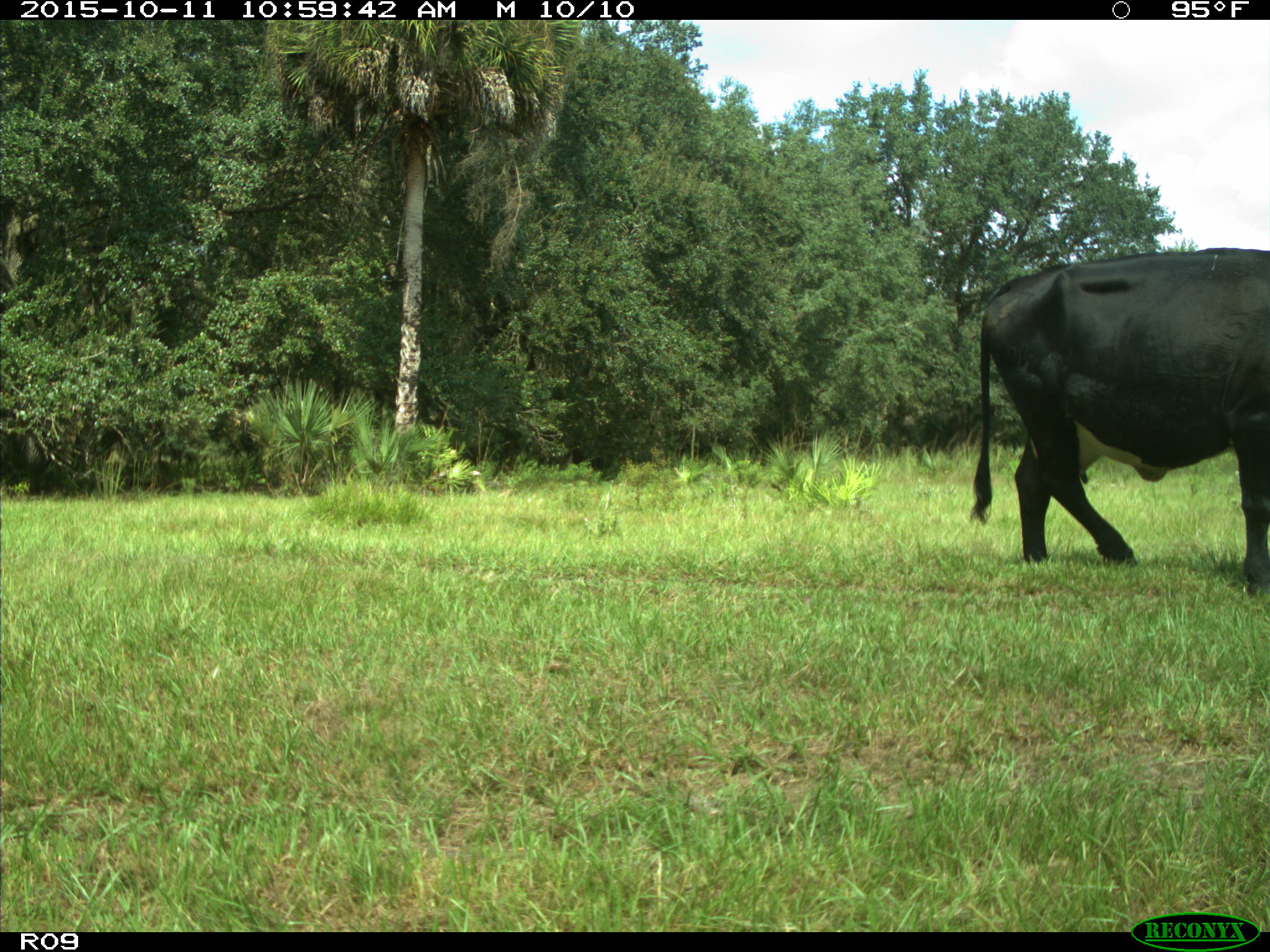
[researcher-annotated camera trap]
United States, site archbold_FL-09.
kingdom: Animalia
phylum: Chordata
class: Mammalia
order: Artiodactyla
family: Bovidae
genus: Bos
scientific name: Bos taurus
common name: domestic cow